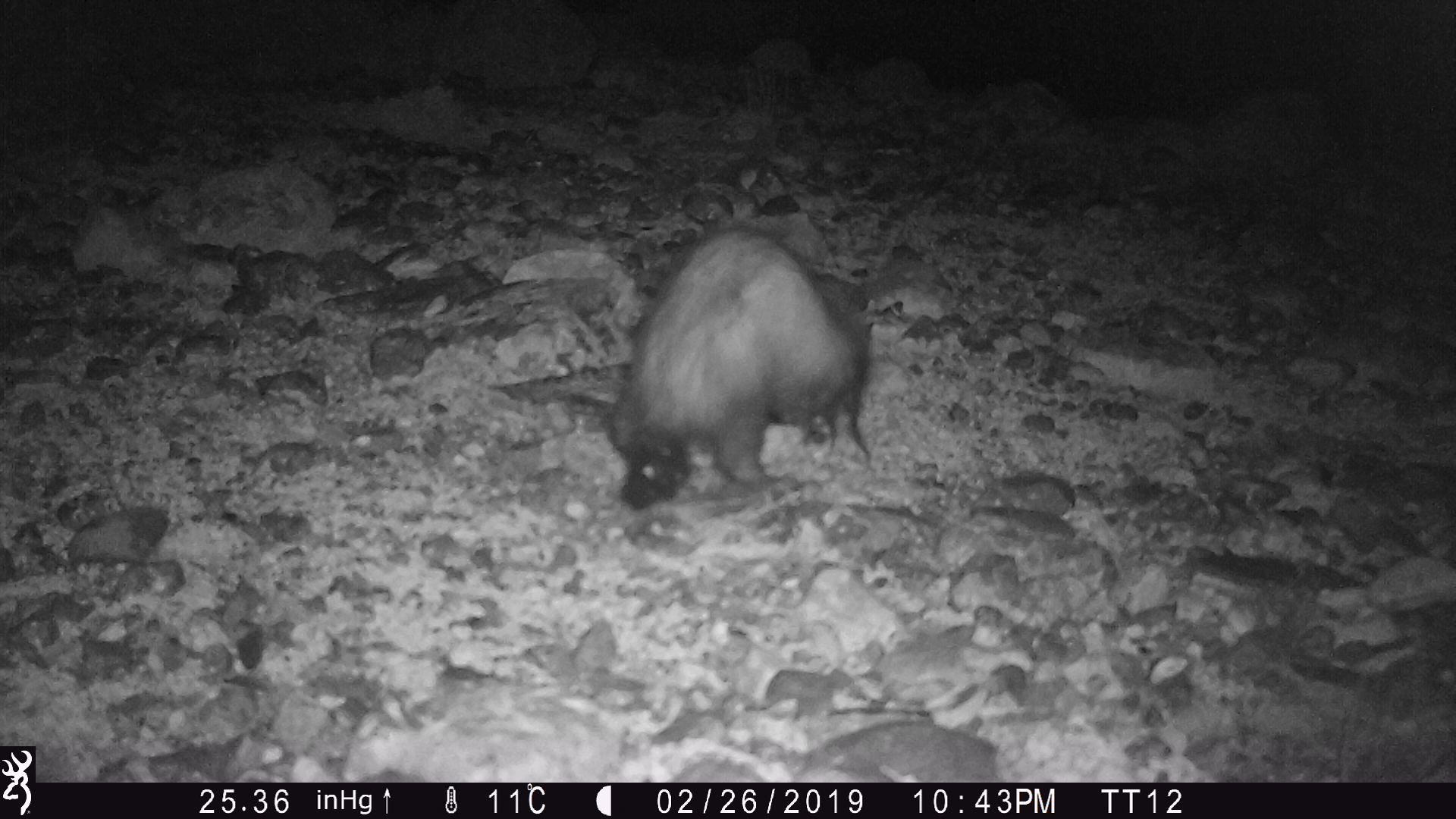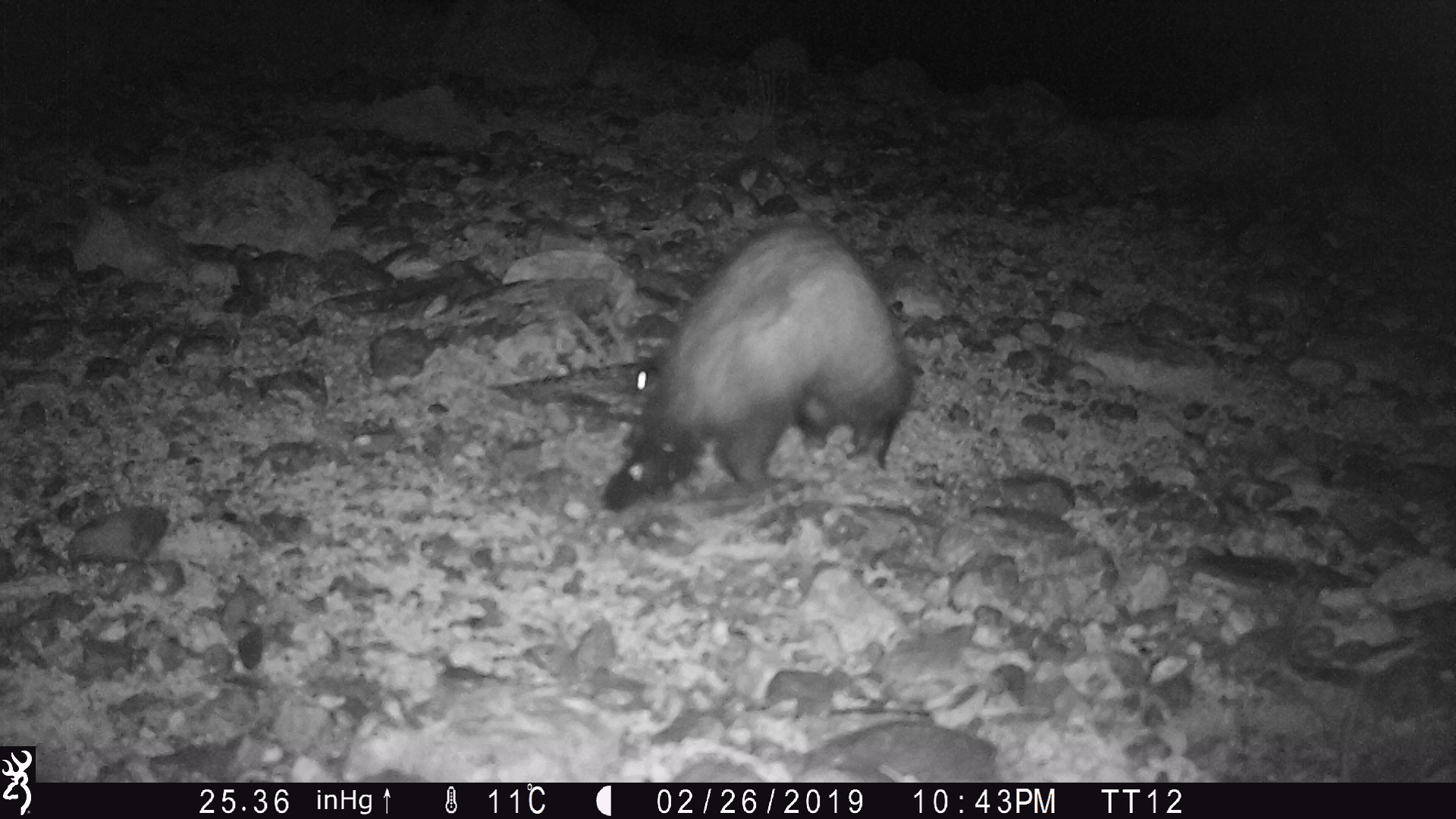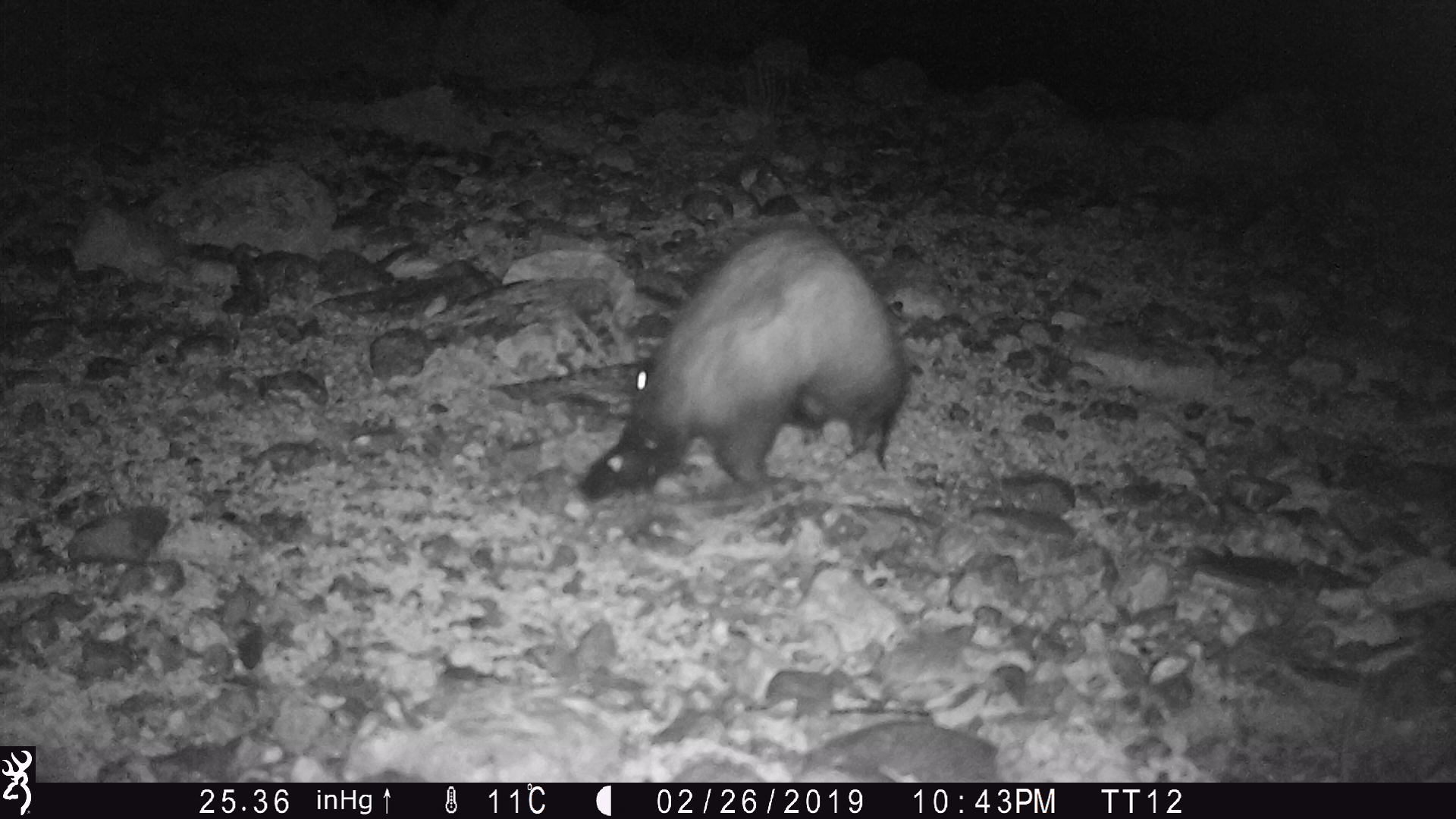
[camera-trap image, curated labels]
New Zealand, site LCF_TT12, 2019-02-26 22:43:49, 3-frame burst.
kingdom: Animalia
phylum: Chordata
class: Mammalia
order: Carnivora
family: Mustelidae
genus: Mustela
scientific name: Mustela furo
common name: ferret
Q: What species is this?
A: Ferret (Mustela furo).